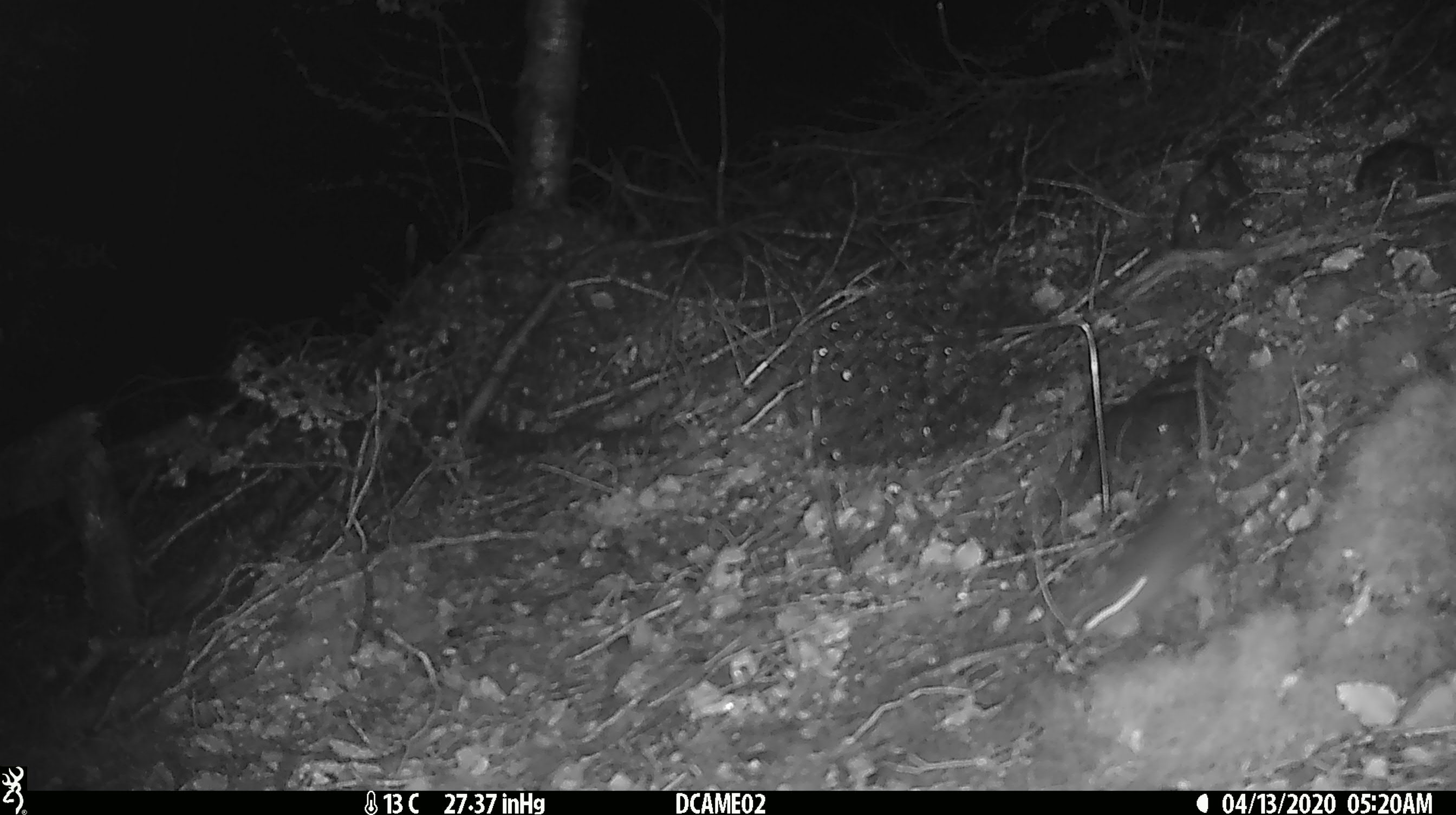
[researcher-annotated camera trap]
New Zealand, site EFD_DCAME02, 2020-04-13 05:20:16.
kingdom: Animalia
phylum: Chordata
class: Mammalia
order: Rodentia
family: Muridae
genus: Rattus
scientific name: Rattus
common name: rat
Rat (Rattus).